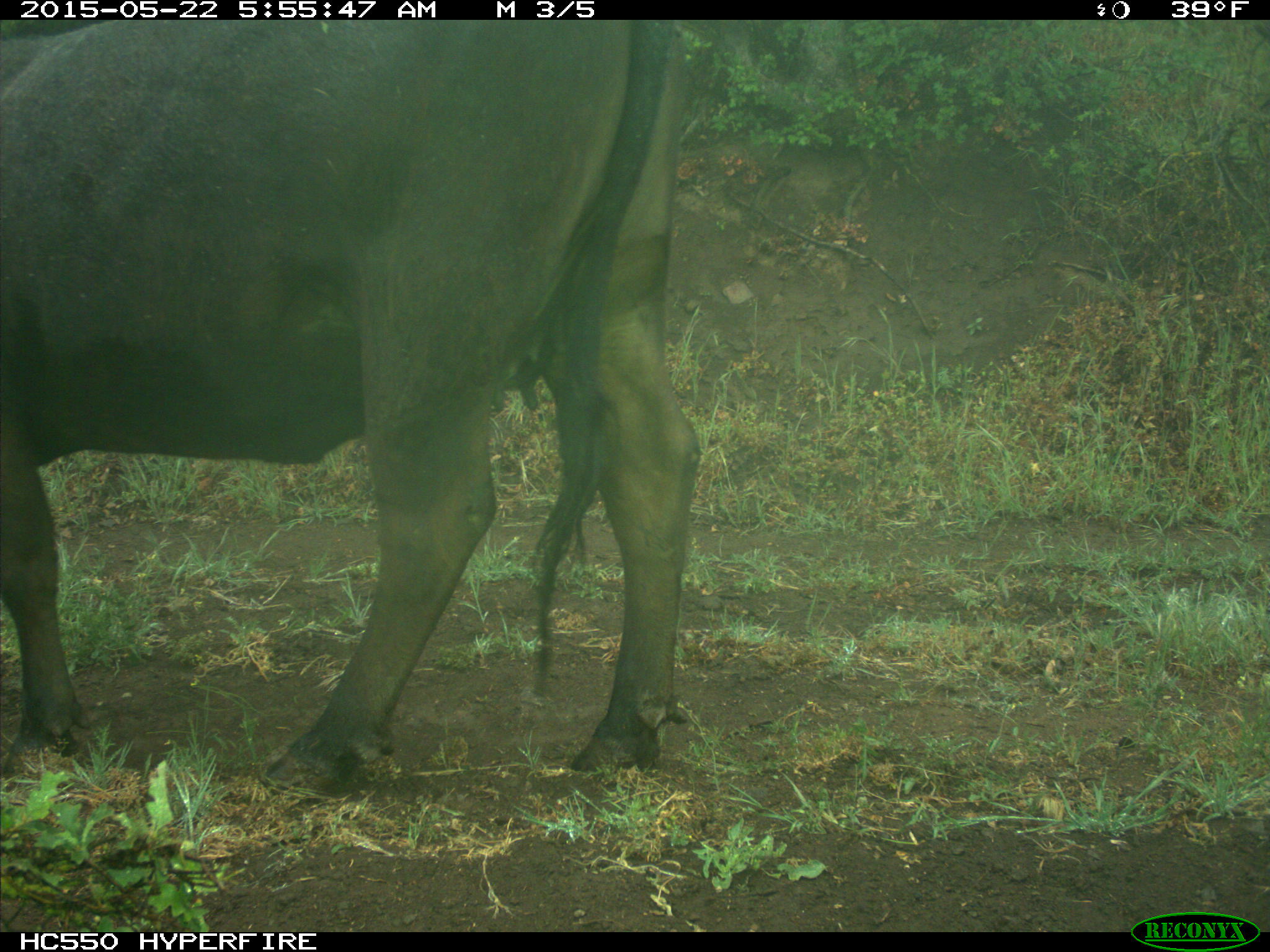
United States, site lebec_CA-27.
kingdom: Animalia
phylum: Chordata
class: Mammalia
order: Artiodactyla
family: Bovidae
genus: Bos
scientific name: Bos taurus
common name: domestic cow